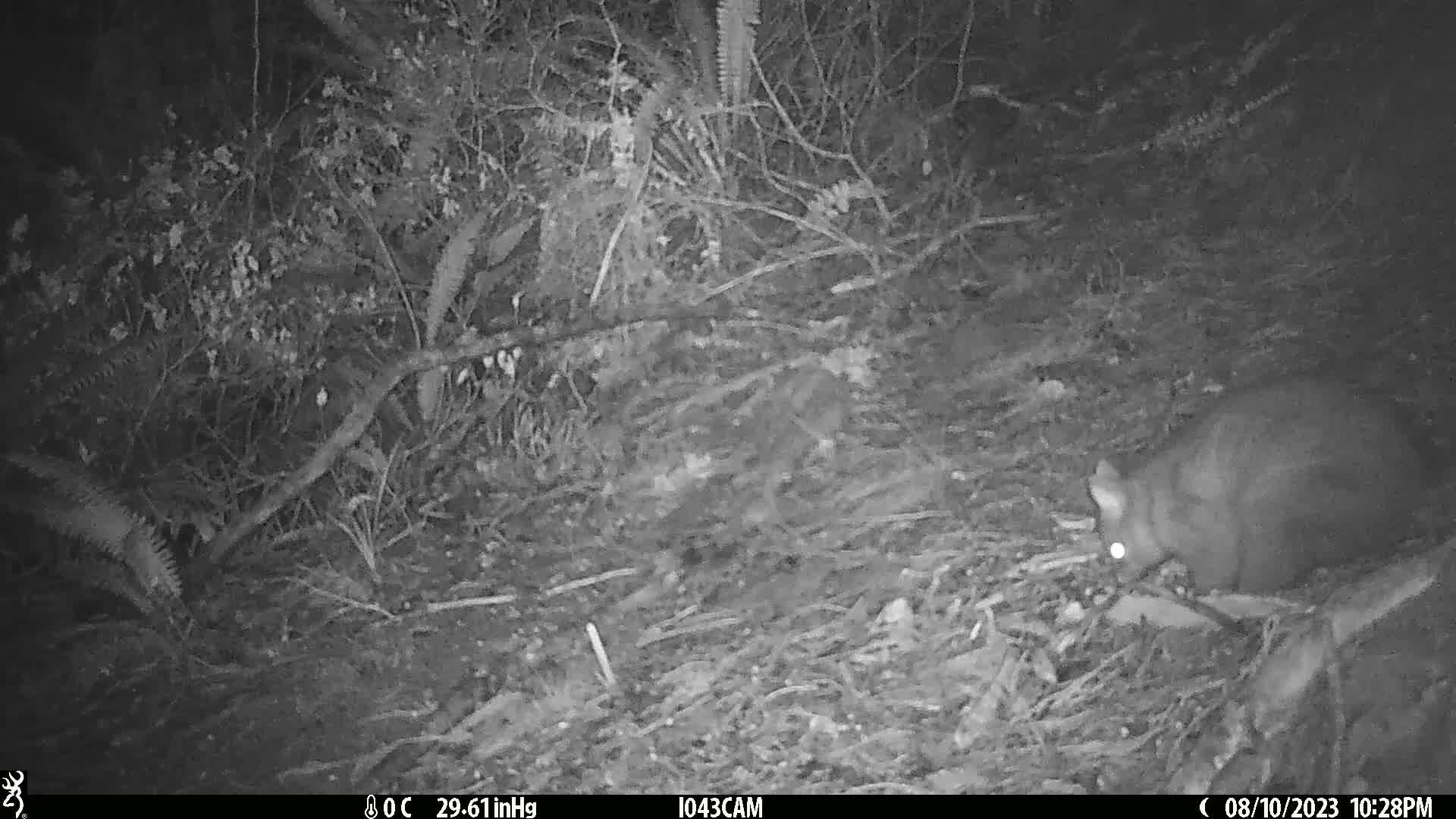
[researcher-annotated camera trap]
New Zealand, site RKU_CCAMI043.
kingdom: Animalia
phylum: Chordata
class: Mammalia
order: Diprotodontia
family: Phalangeridae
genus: Trichosurus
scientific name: Trichosurus vulpecula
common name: common brushtail possum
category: possum